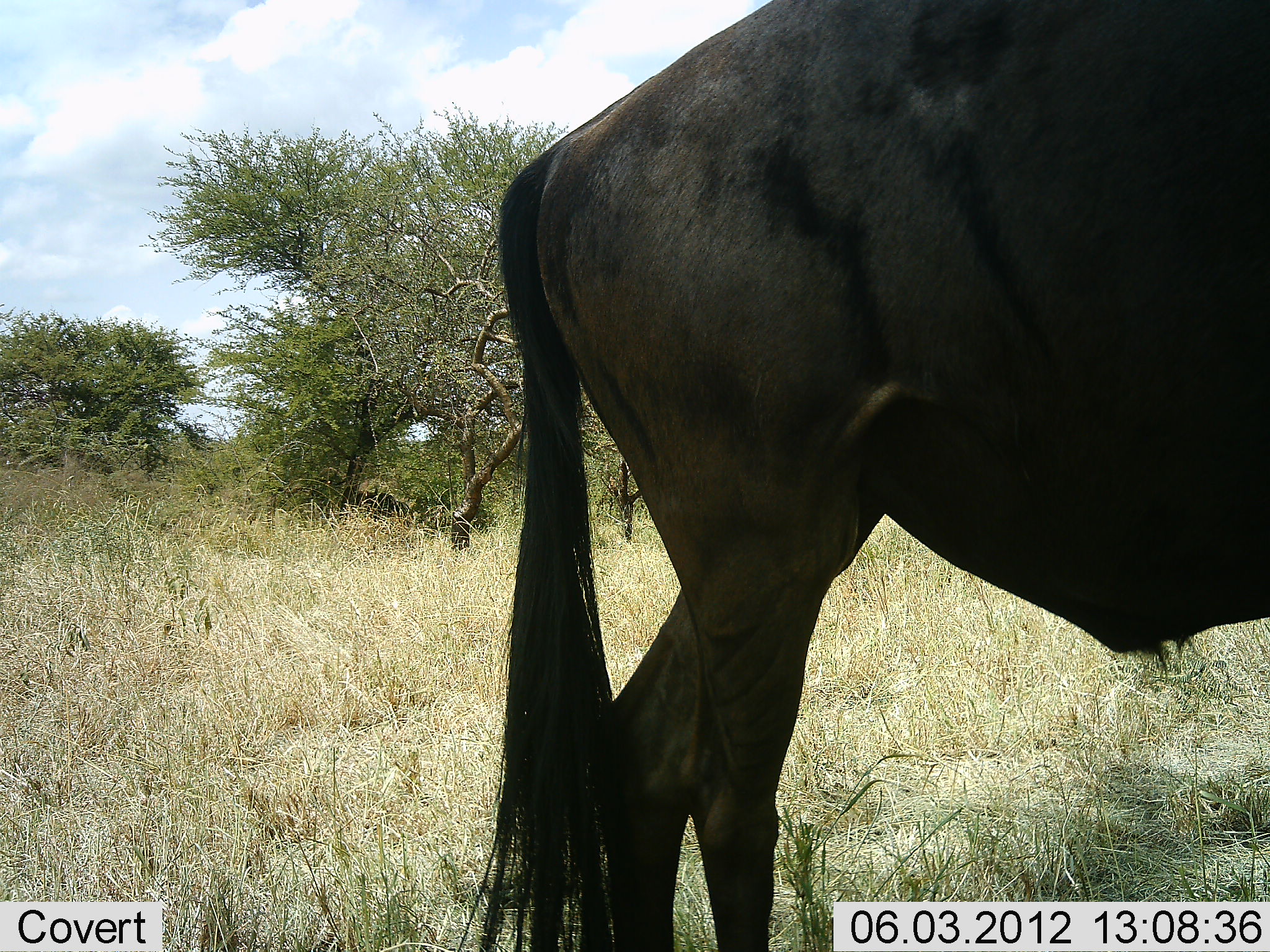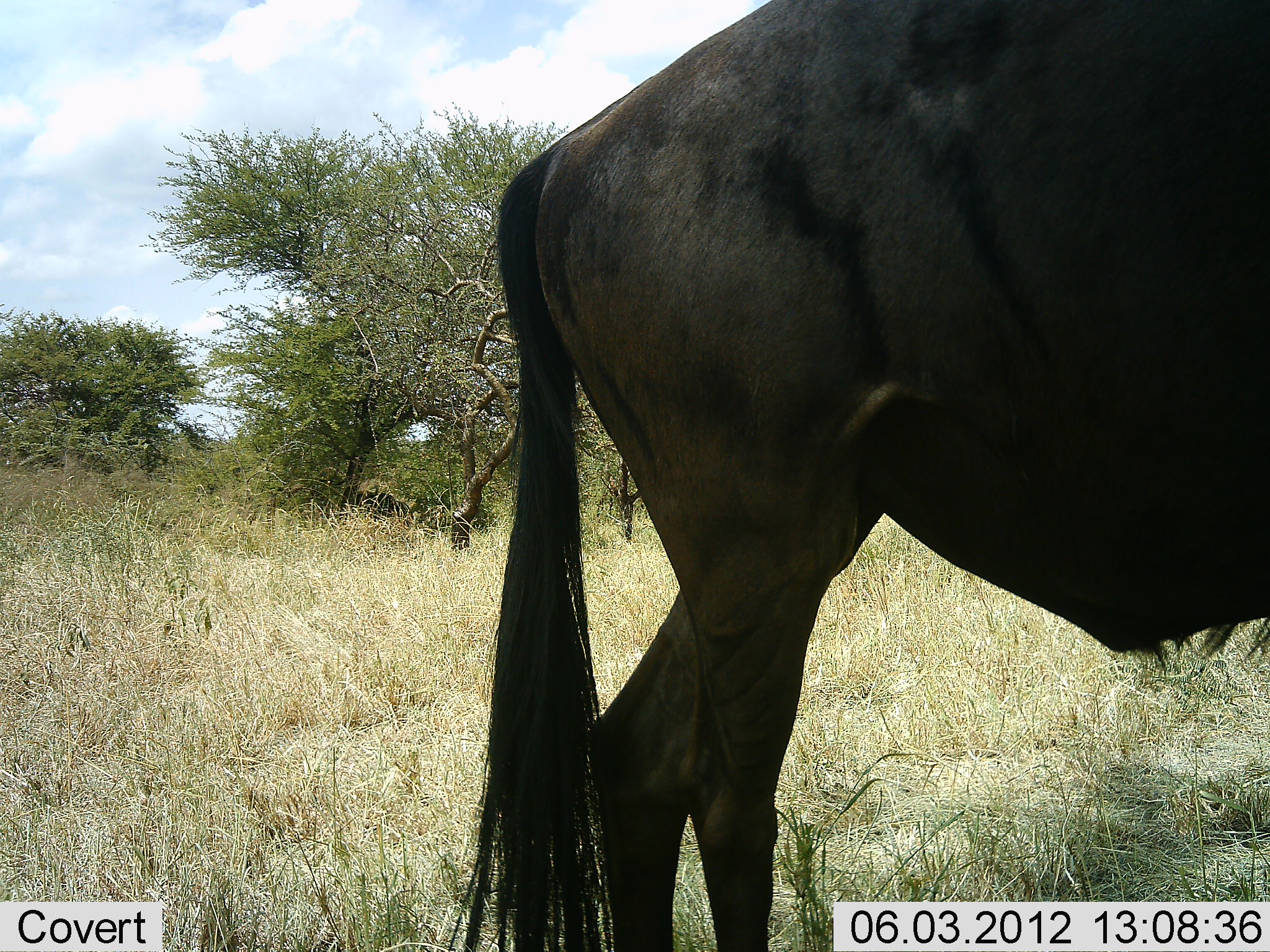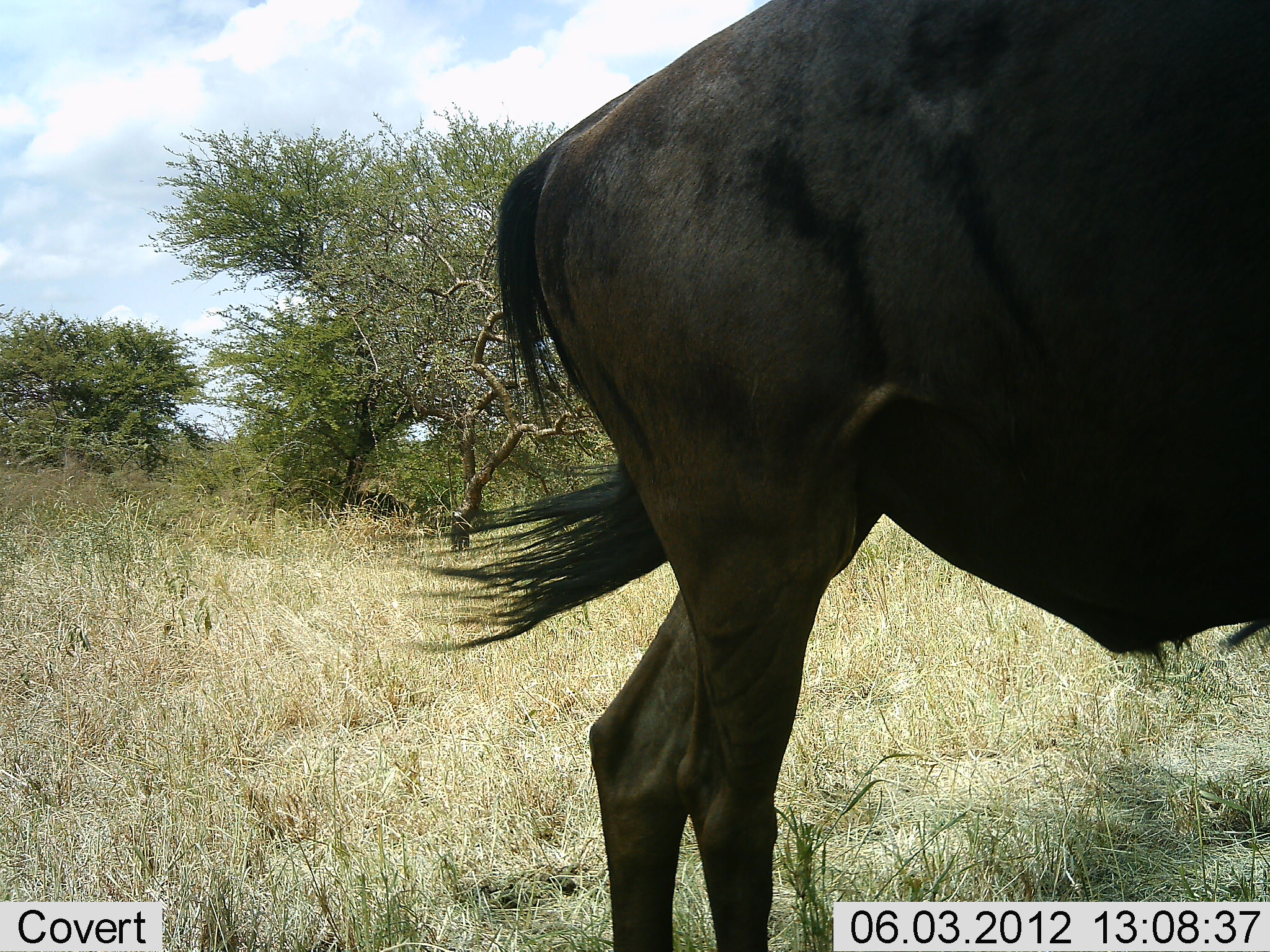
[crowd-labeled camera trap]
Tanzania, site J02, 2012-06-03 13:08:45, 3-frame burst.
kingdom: Animalia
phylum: Chordata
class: Mammalia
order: Artiodactyla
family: Bovidae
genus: Connochaetes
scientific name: Connochaetes taurinus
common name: blue wildebeest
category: wildebeest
Wildebeest (blue wildebeest) (Connochaetes taurinus), count 1. Behavior (volunteer vote fractions): standing 80%, resting 0%, moving 20%, interacting 0%. Young present (vote fraction): 0%. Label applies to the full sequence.